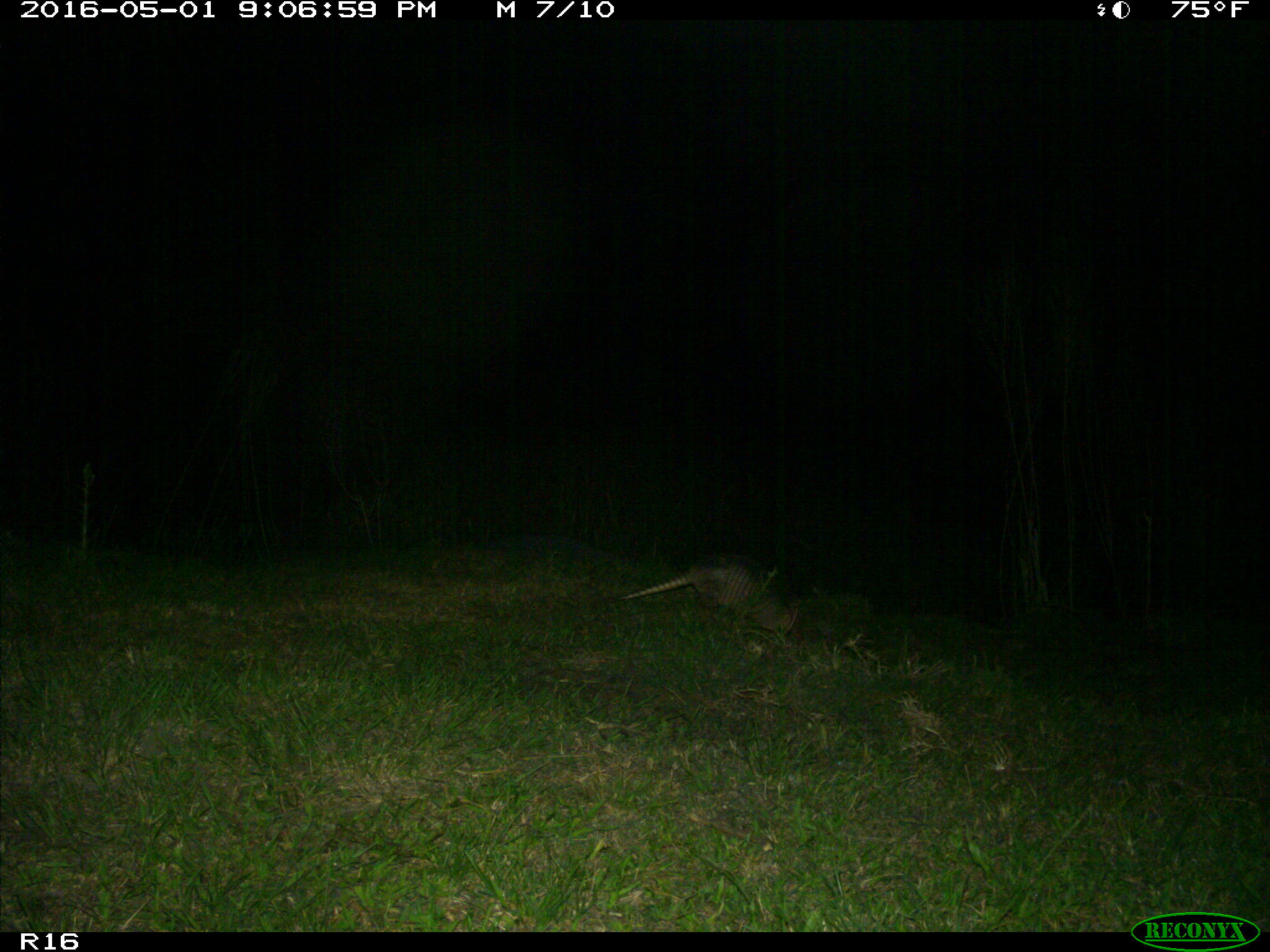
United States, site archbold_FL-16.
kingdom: Animalia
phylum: Chordata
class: Mammalia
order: Cingulata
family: Dasypodidae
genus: Dasypus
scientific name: Dasypus novemcinctus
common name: nine-banded armadillo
Dasypus novemcinctus (nine-banded armadillo).